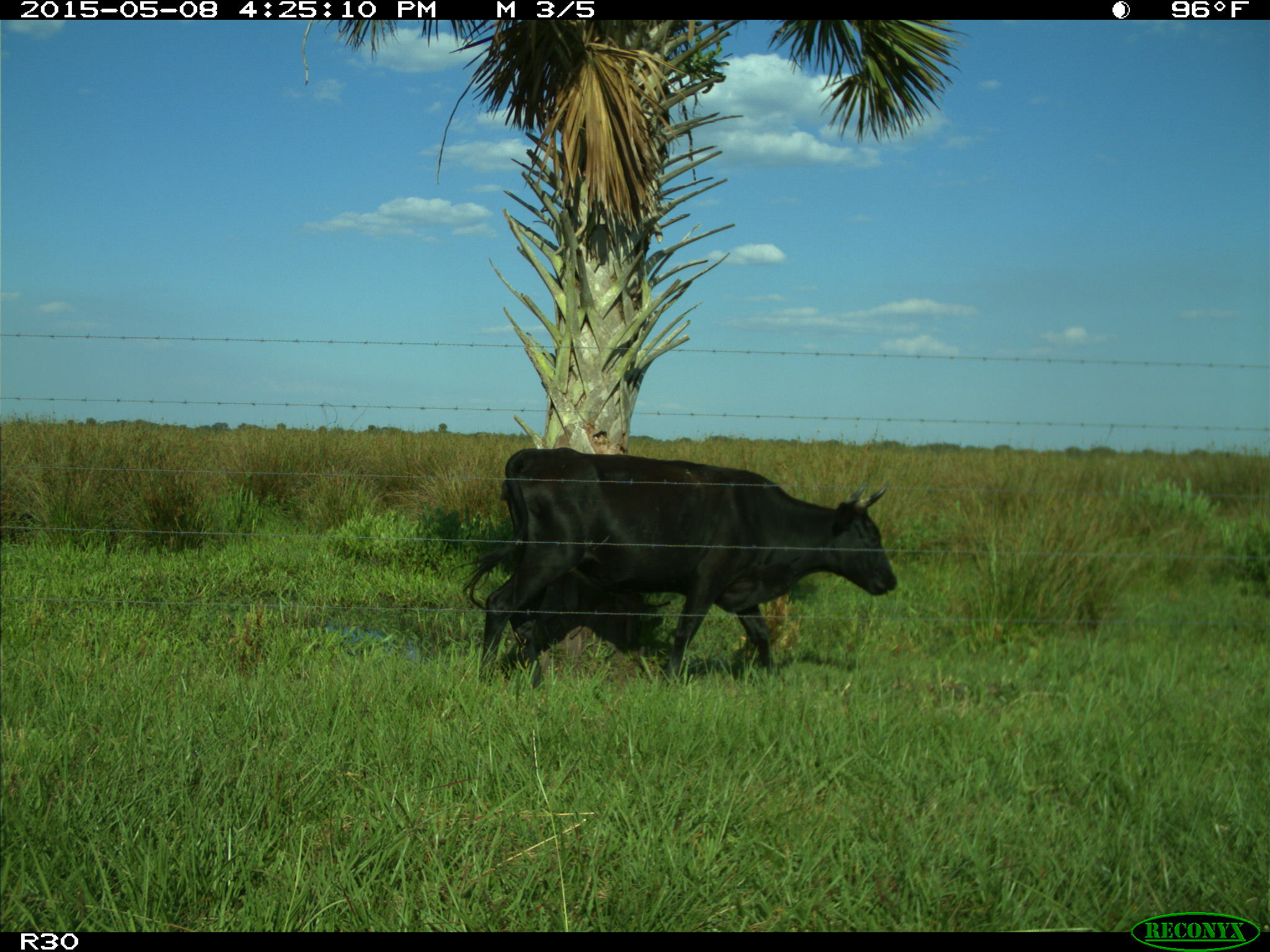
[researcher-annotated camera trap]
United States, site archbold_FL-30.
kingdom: Animalia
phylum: Chordata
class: Mammalia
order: Artiodactyla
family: Bovidae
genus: Bos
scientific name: Bos taurus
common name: domestic cow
Bos taurus (domestic cow).